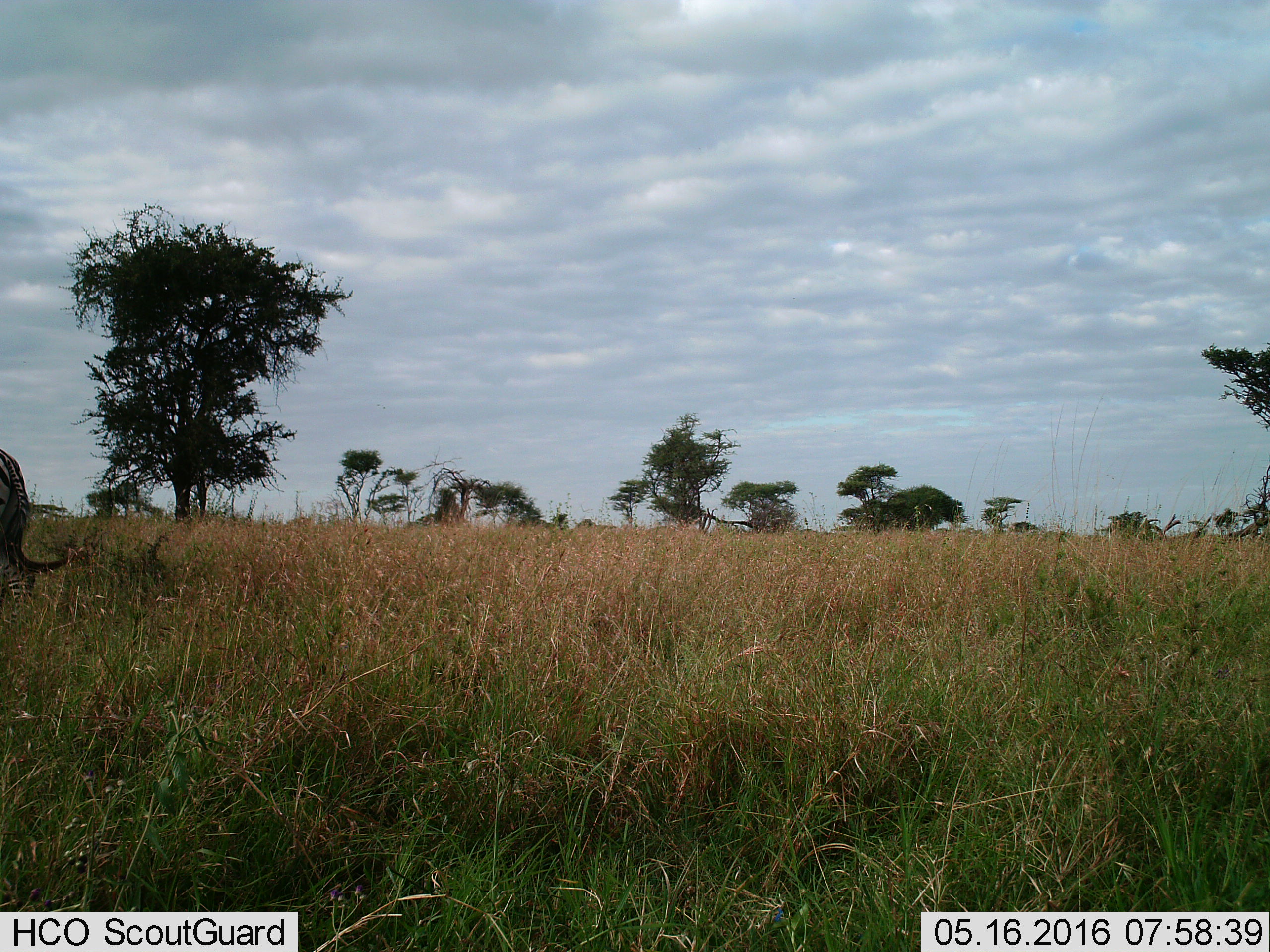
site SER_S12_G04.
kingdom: Animalia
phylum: Chordata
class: Mammalia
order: Perissodactyla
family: Equidae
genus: Equus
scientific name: Equus quagga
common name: plains zebra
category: zebraplains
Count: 1.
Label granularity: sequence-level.